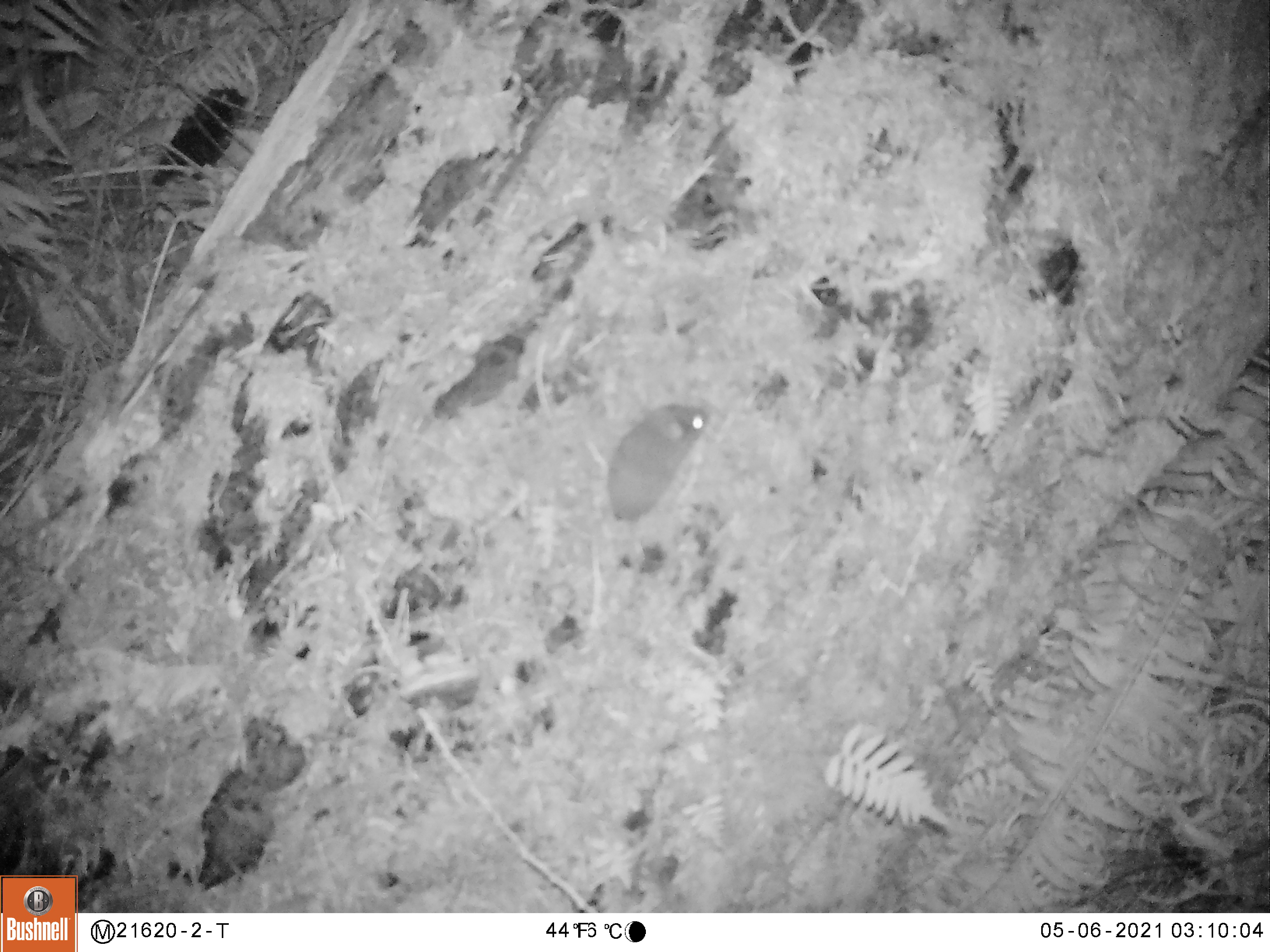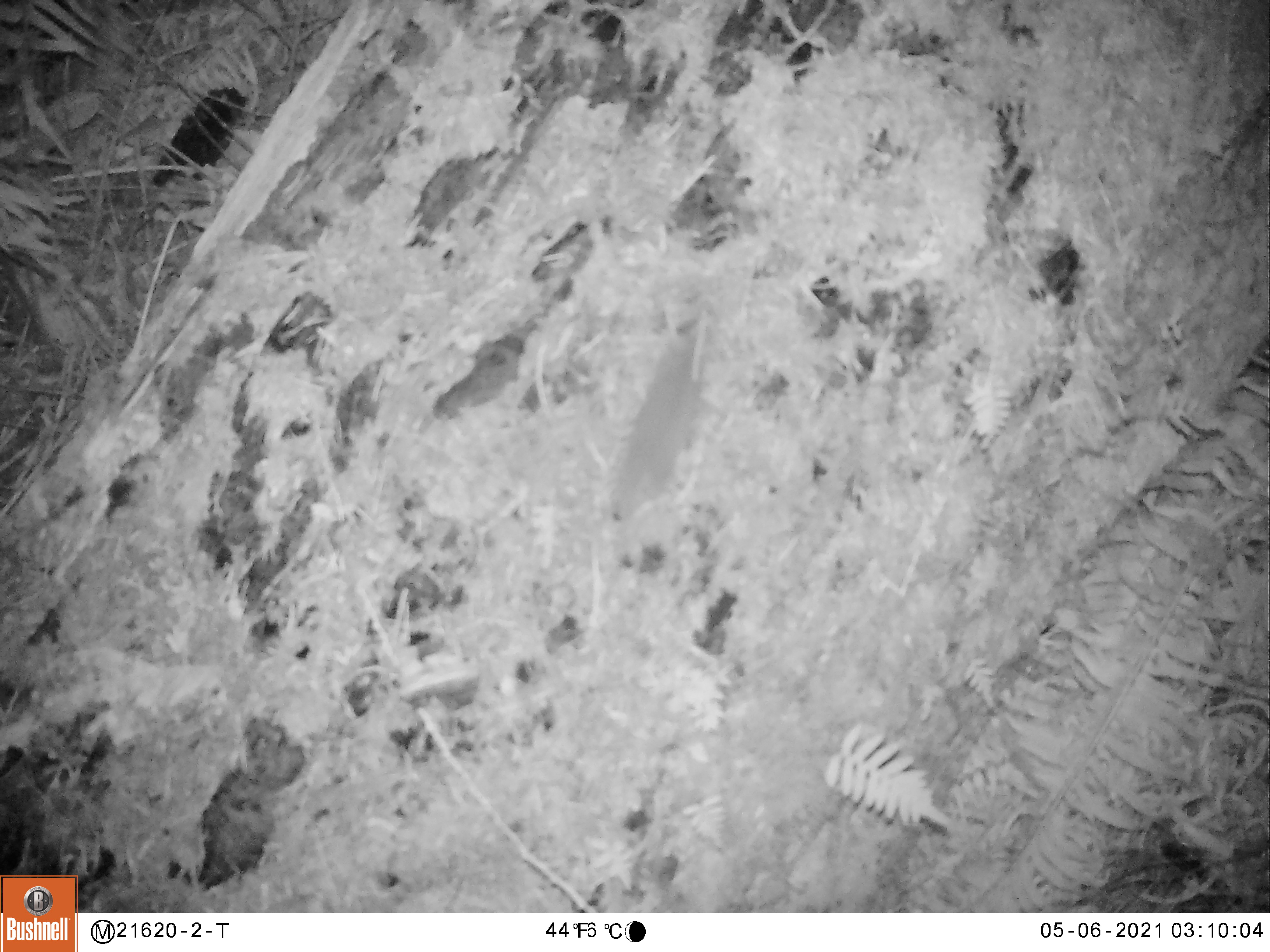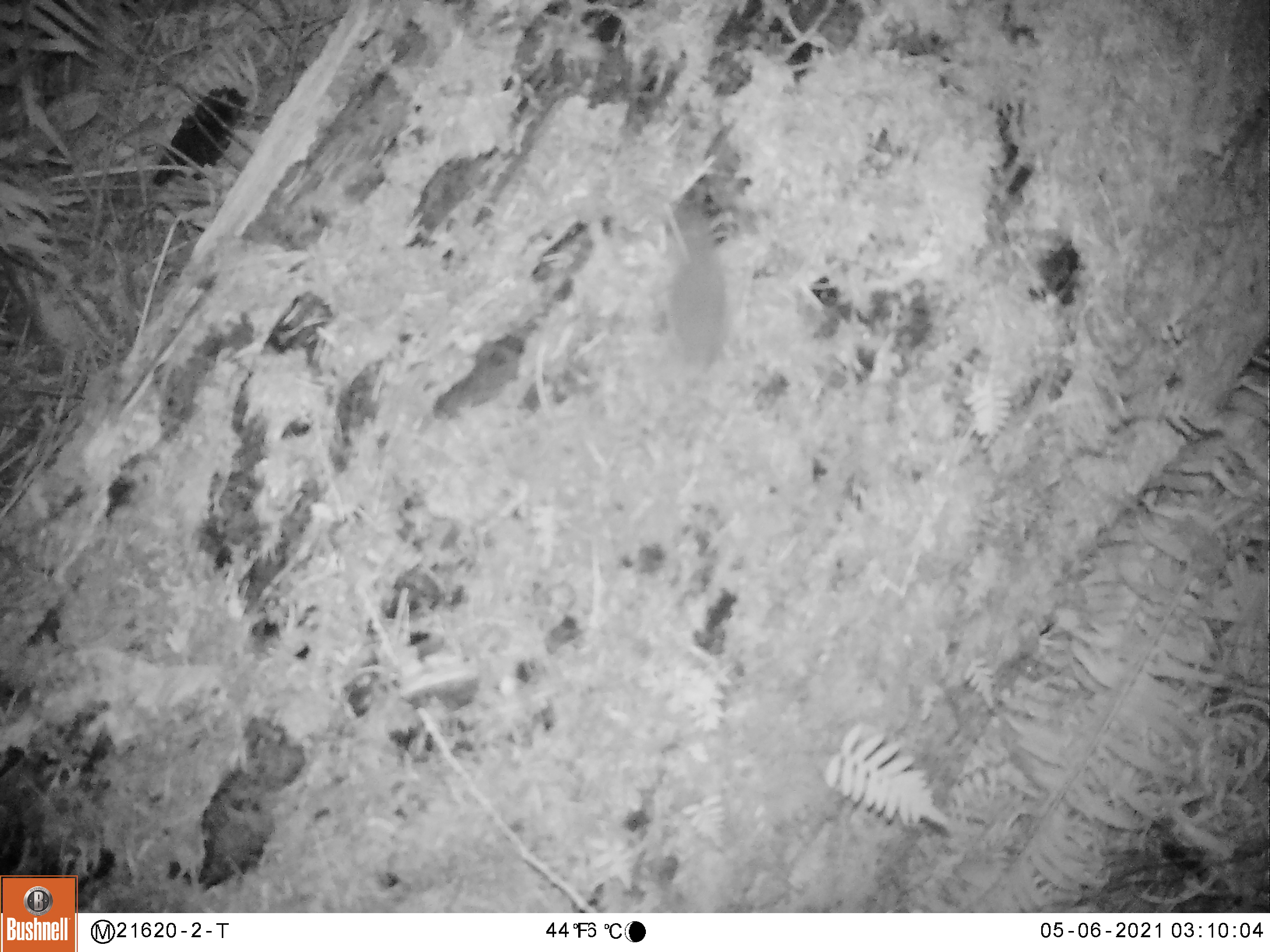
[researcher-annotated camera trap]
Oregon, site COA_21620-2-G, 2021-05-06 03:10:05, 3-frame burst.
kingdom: Animalia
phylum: Chordata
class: Mammalia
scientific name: Mammalia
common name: small mammal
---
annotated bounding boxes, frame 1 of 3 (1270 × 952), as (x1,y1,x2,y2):
small mammal: (527,355,742,634)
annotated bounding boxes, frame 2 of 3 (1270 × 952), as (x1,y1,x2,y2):
small mammal: (535,282,743,638)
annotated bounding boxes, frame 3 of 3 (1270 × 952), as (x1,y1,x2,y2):
small mammal: (615,162,771,495)